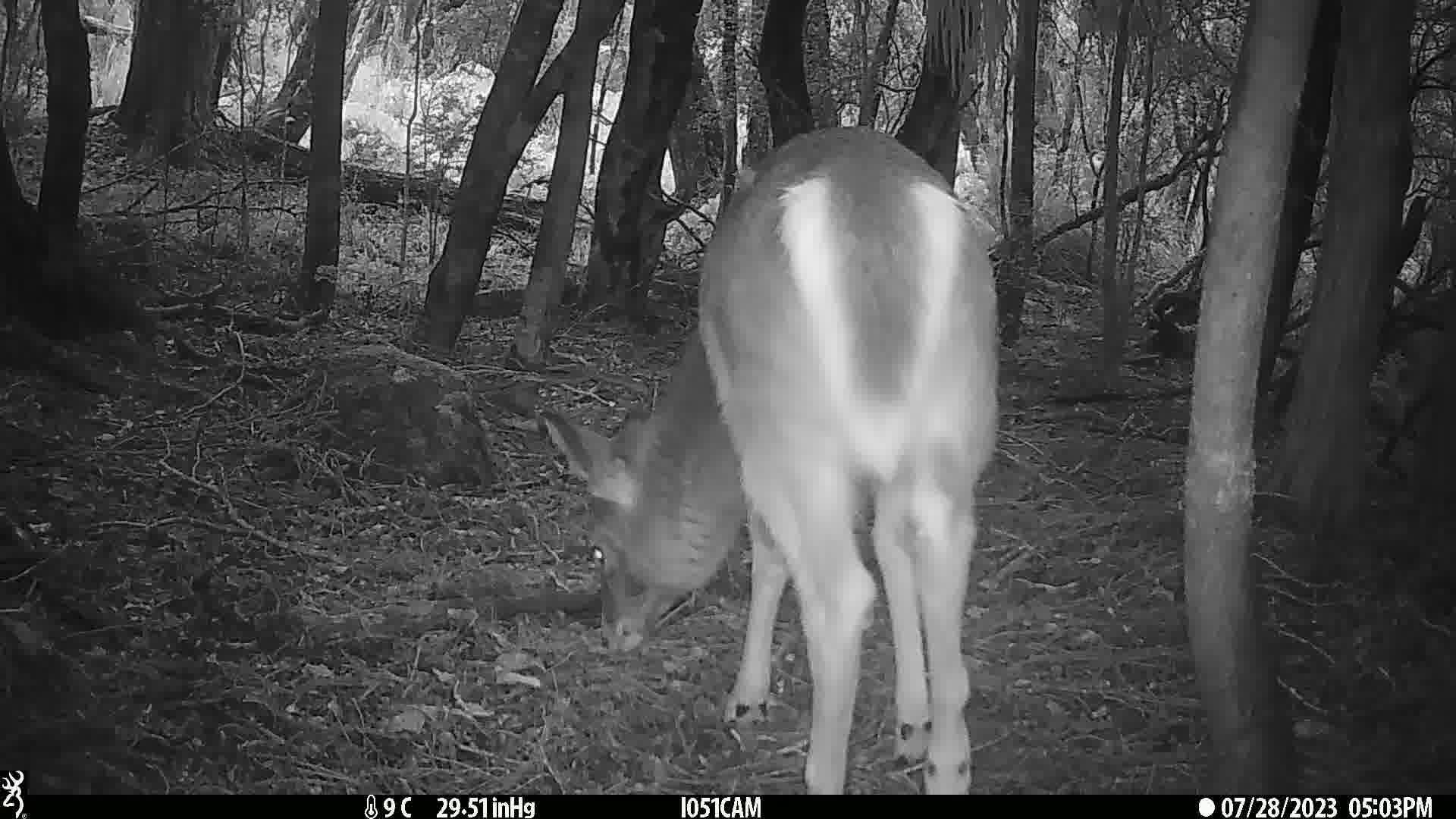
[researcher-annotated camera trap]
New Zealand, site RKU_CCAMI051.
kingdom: Animalia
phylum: Chordata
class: Mammalia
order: Artiodactyla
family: Cervidae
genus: Odocoileus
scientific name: Odocoileus virginianus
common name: white-tailed deer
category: white tailed deer